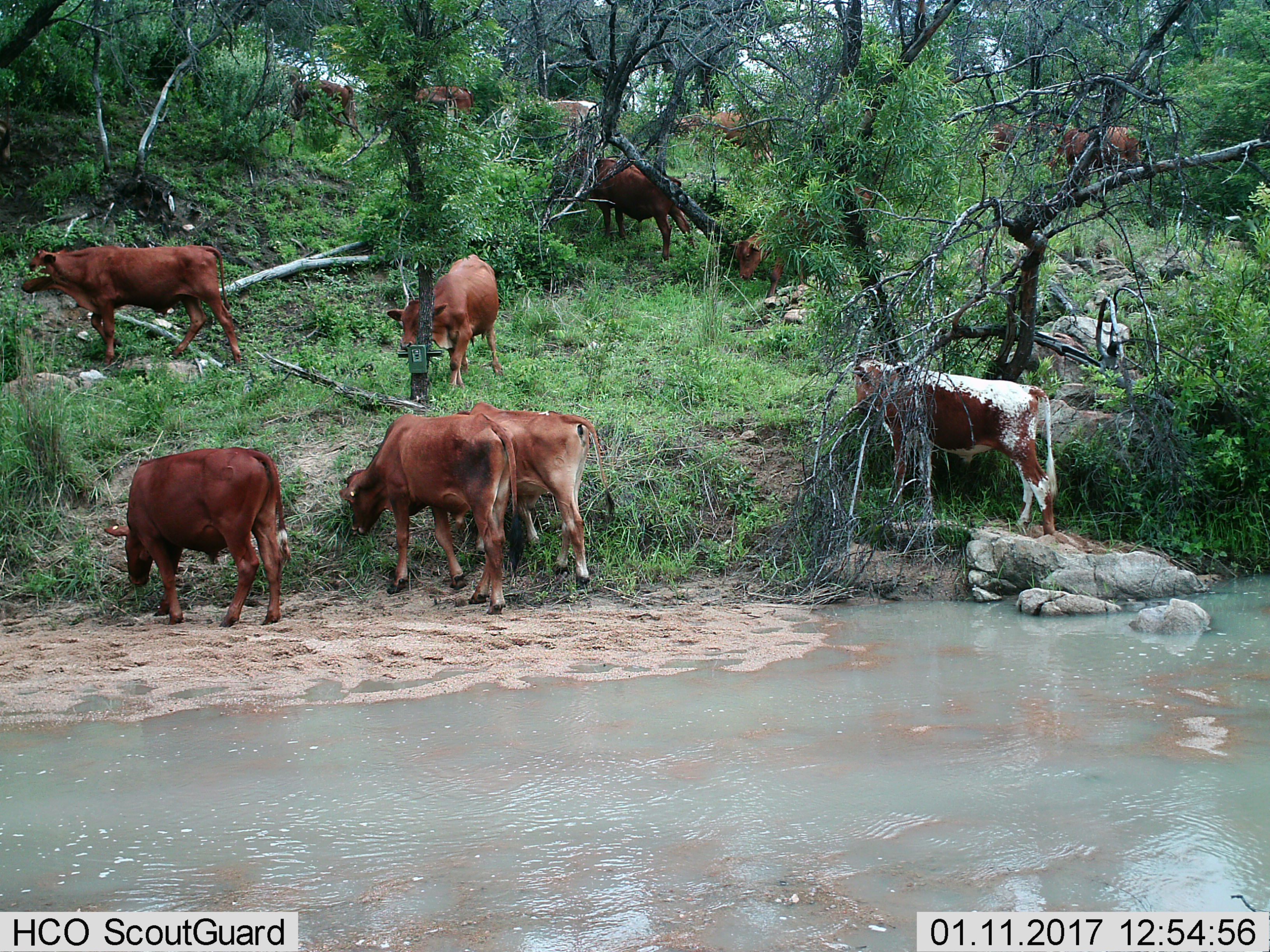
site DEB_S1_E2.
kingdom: Animalia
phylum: Chordata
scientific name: Vertebrata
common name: domestic animal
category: domesticanimal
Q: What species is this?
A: Domesticanimal (domestic animal) (Vertebrata).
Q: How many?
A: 11-50.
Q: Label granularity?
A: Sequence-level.